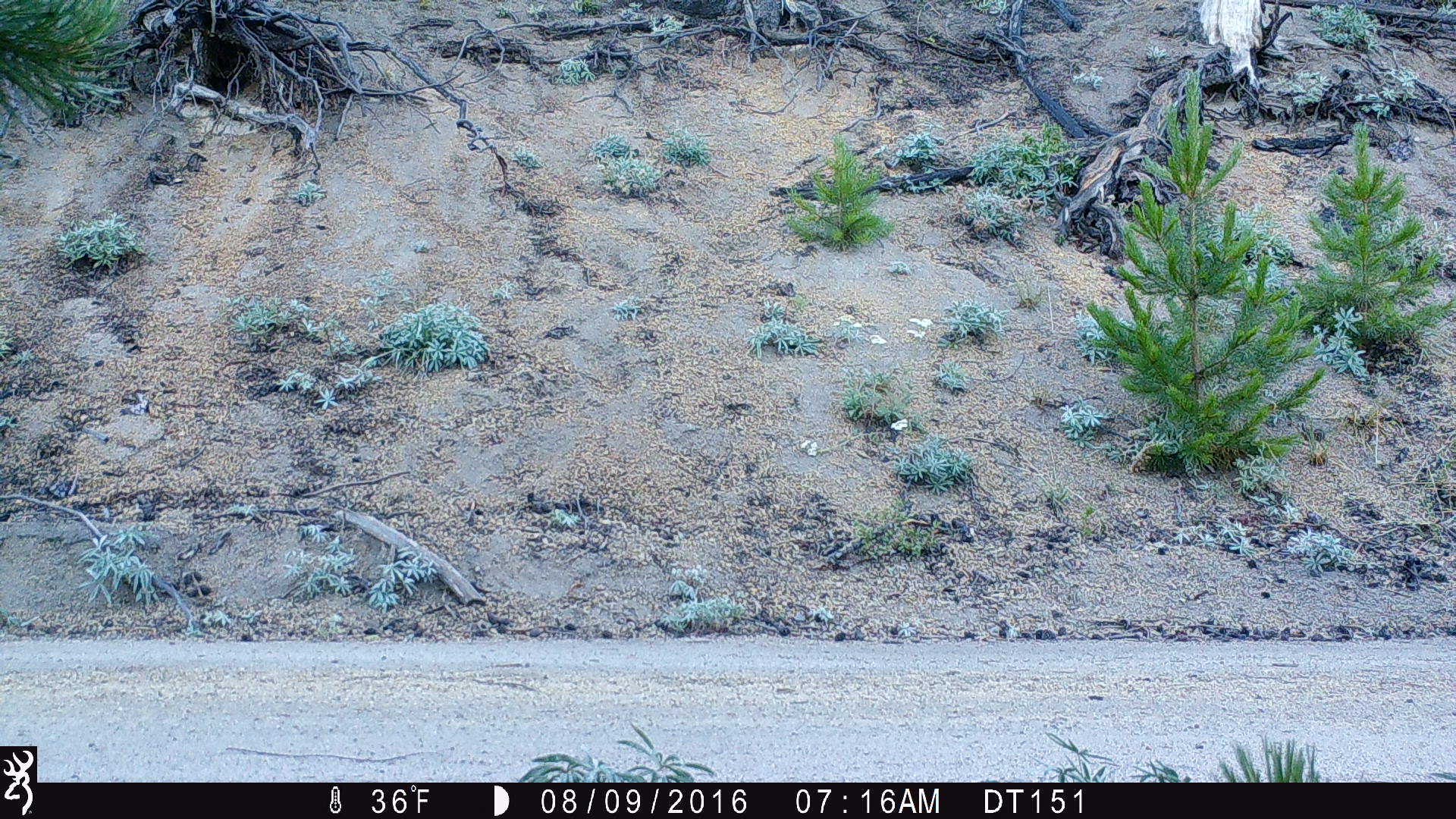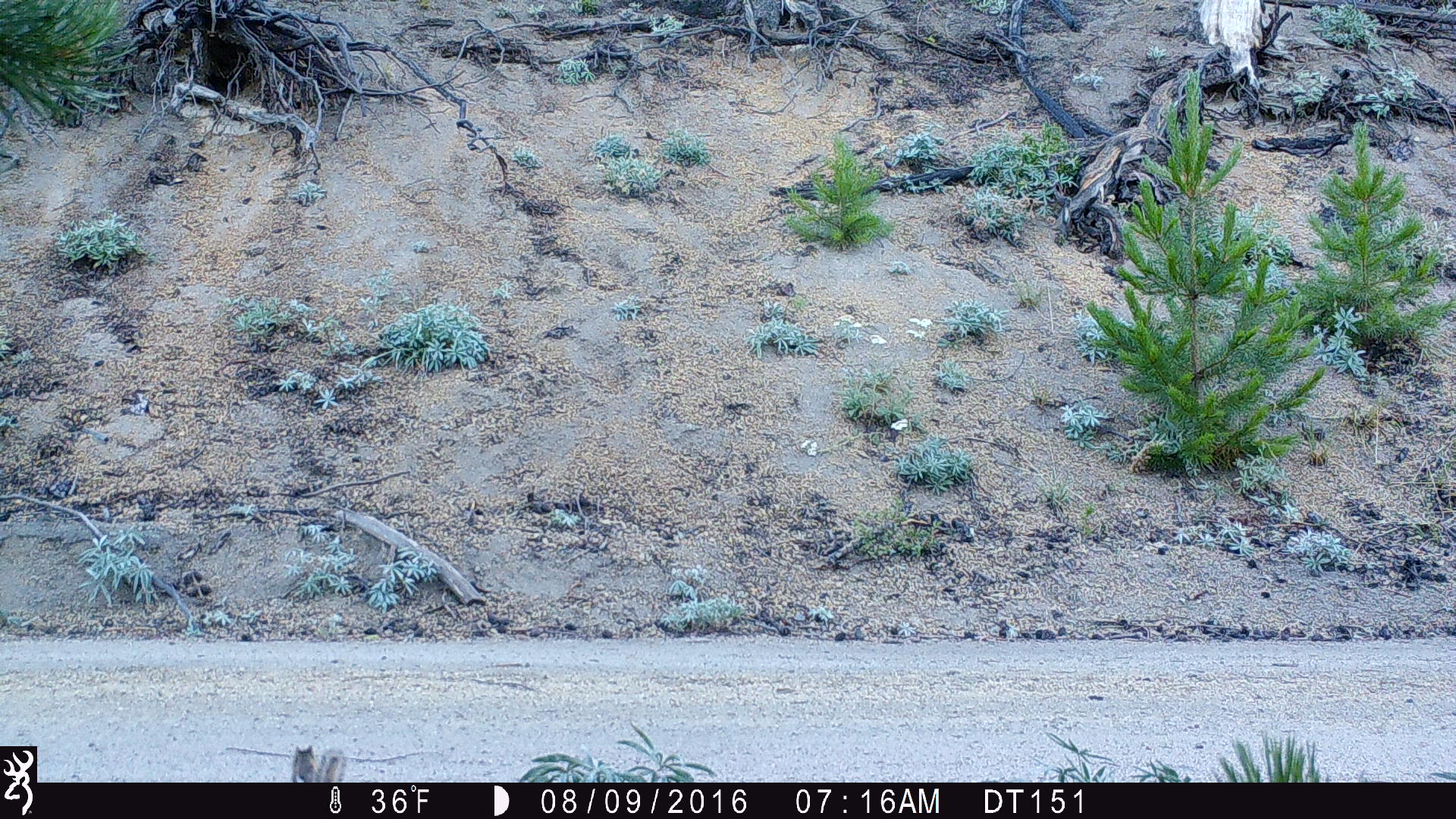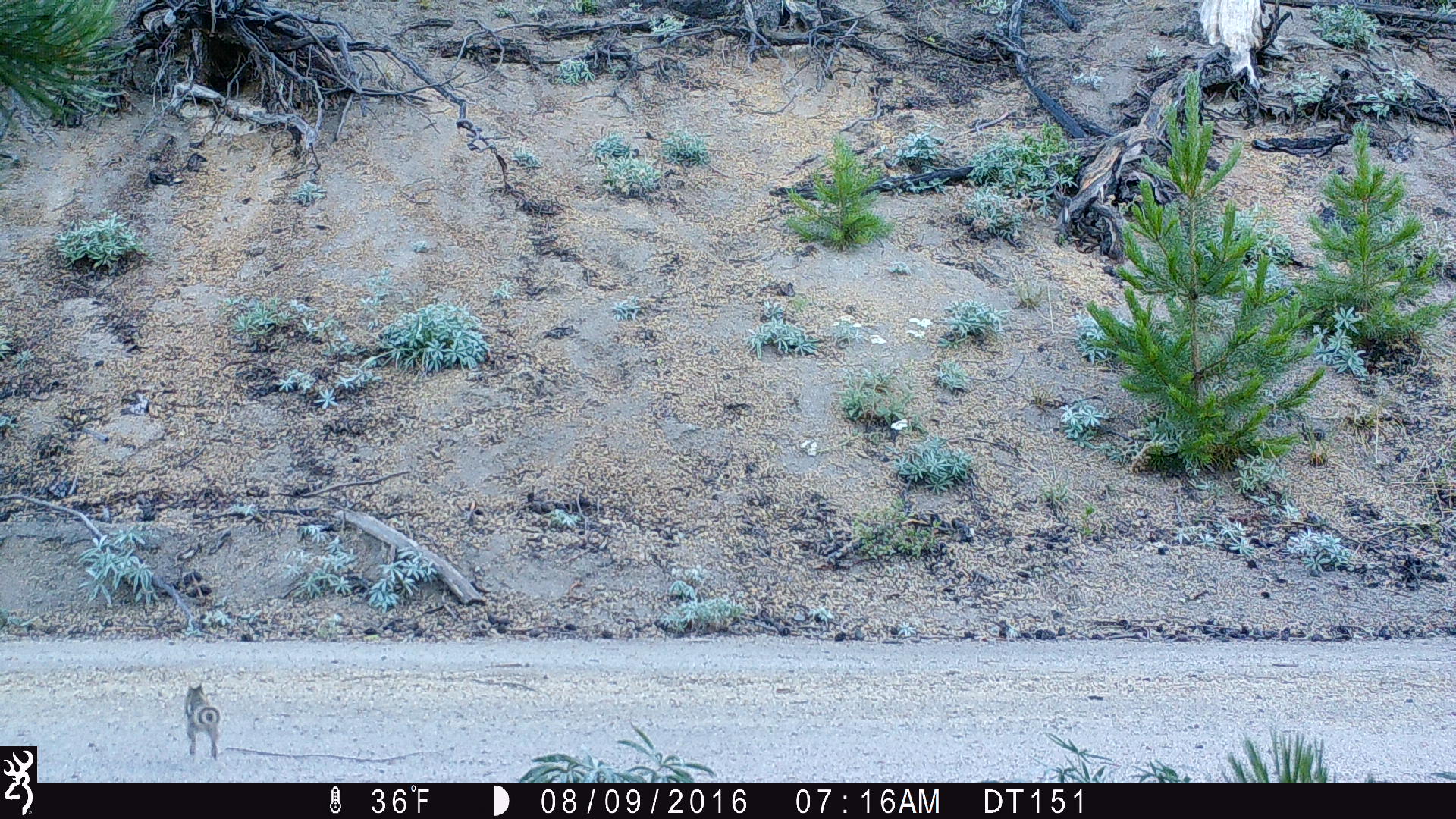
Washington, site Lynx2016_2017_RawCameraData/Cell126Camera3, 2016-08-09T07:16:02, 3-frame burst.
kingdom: Animalia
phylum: Chordata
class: Mammalia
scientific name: Mammalia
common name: small mammal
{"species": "small mammal (Mammalia)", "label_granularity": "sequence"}